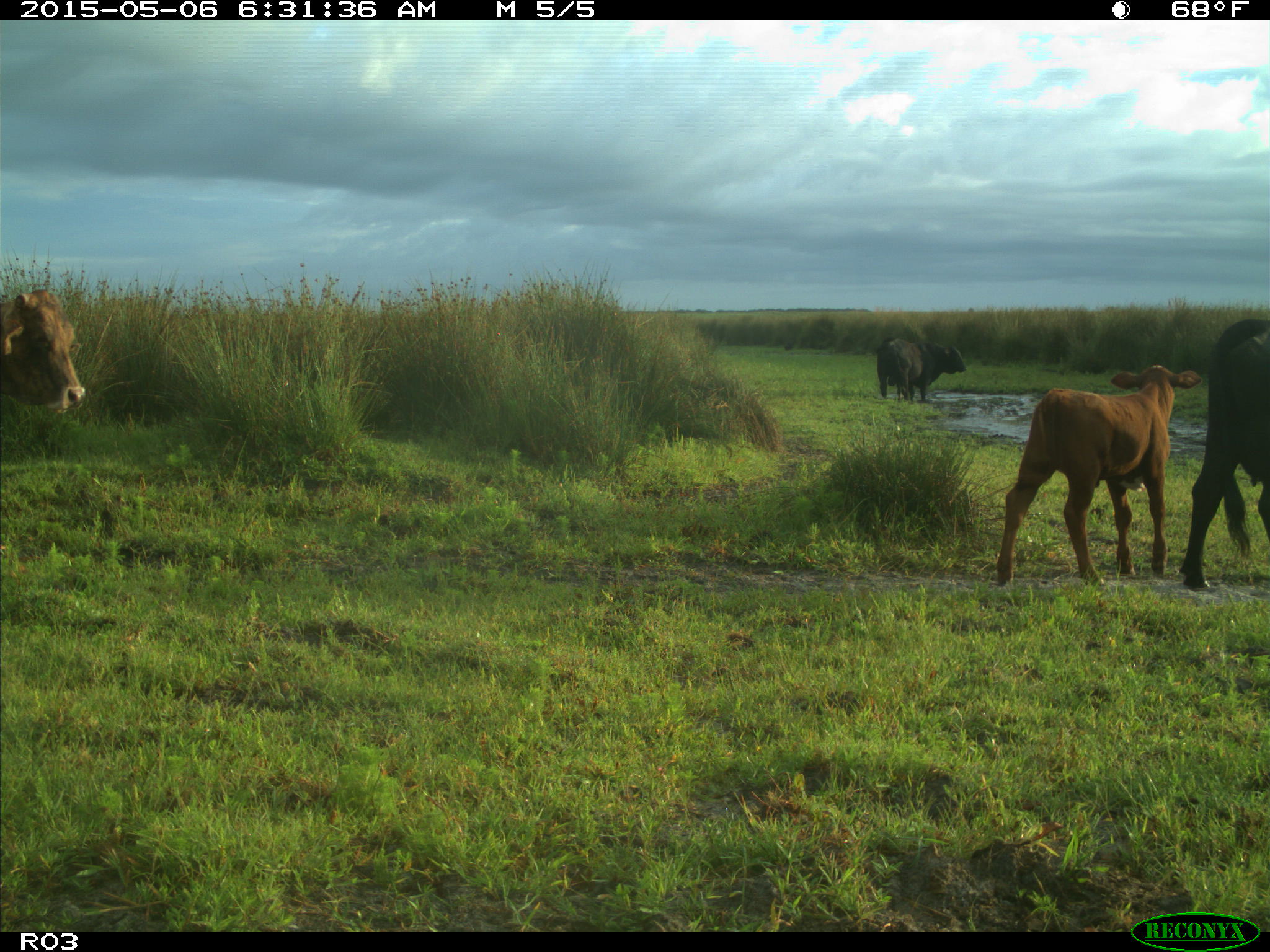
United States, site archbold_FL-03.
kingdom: Animalia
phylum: Chordata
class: Mammalia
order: Artiodactyla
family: Bovidae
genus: Bos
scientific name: Bos taurus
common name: domestic cow